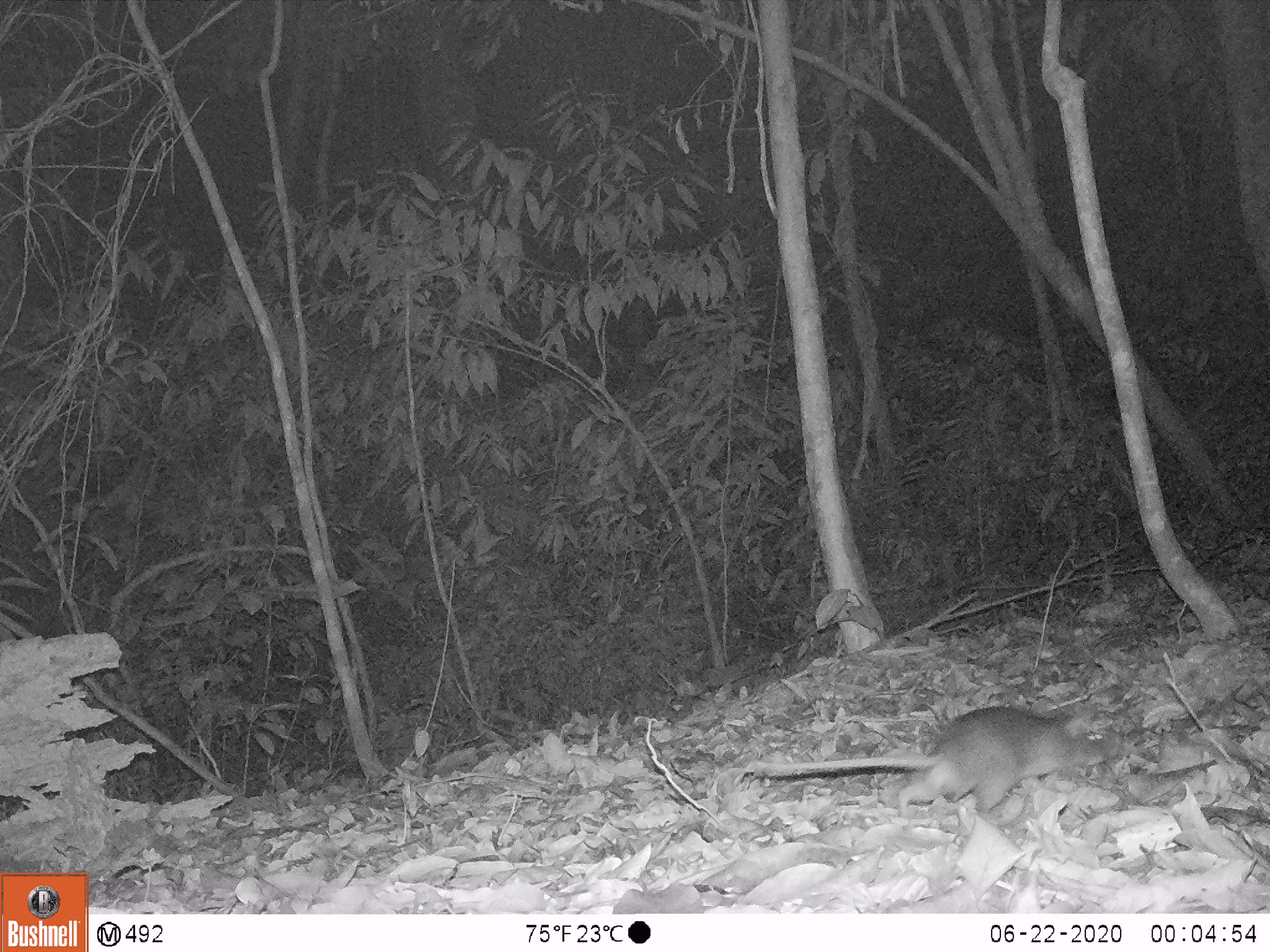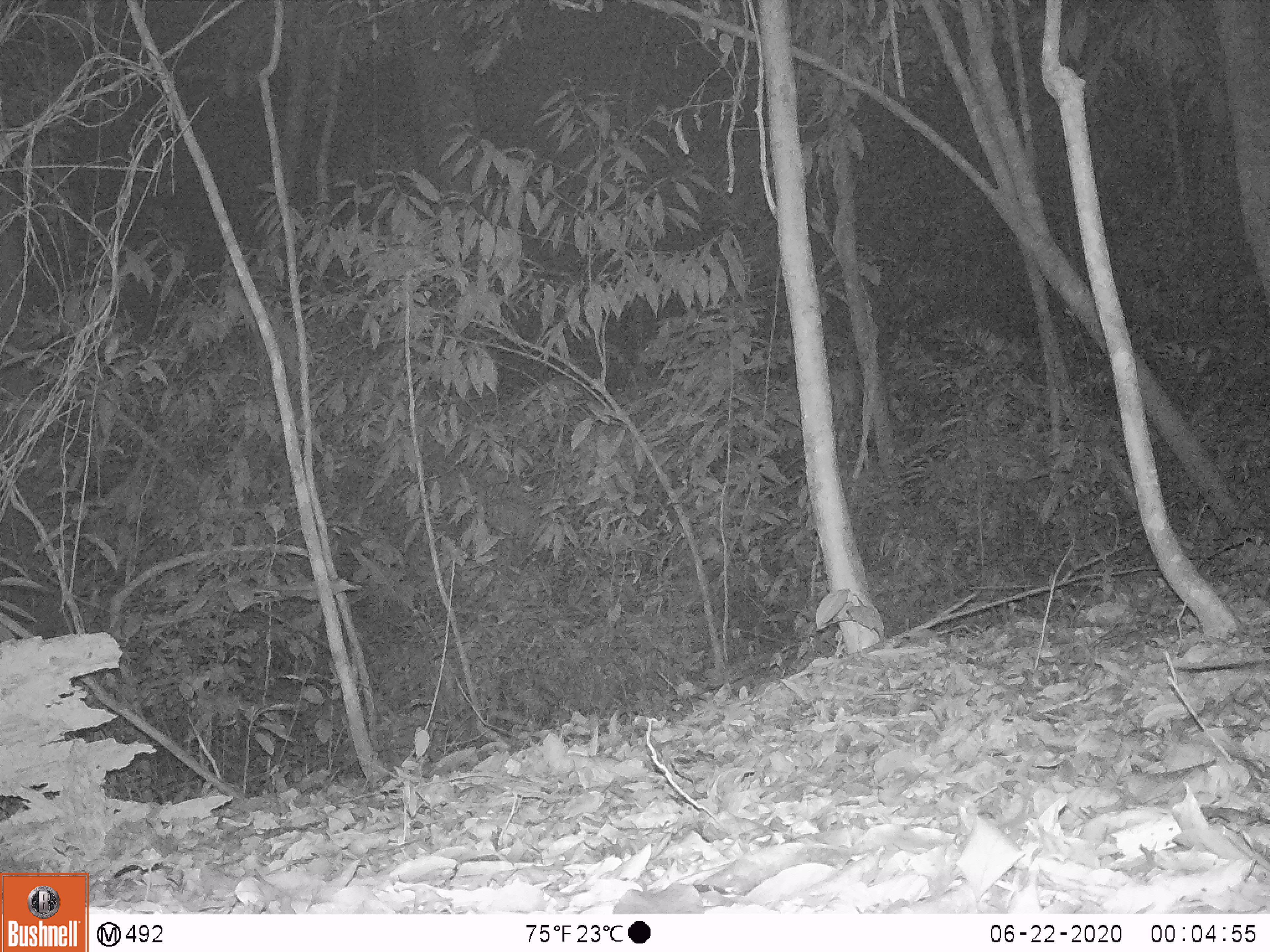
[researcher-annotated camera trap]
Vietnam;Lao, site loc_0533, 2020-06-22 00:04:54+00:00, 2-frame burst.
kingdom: Animalia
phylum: Chordata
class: Mammalia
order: Rodentia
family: Muridae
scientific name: Muridae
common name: old-world mice and rats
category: unidentified murid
Unidentified murid (old-world mice and rats) (Muridae). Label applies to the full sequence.